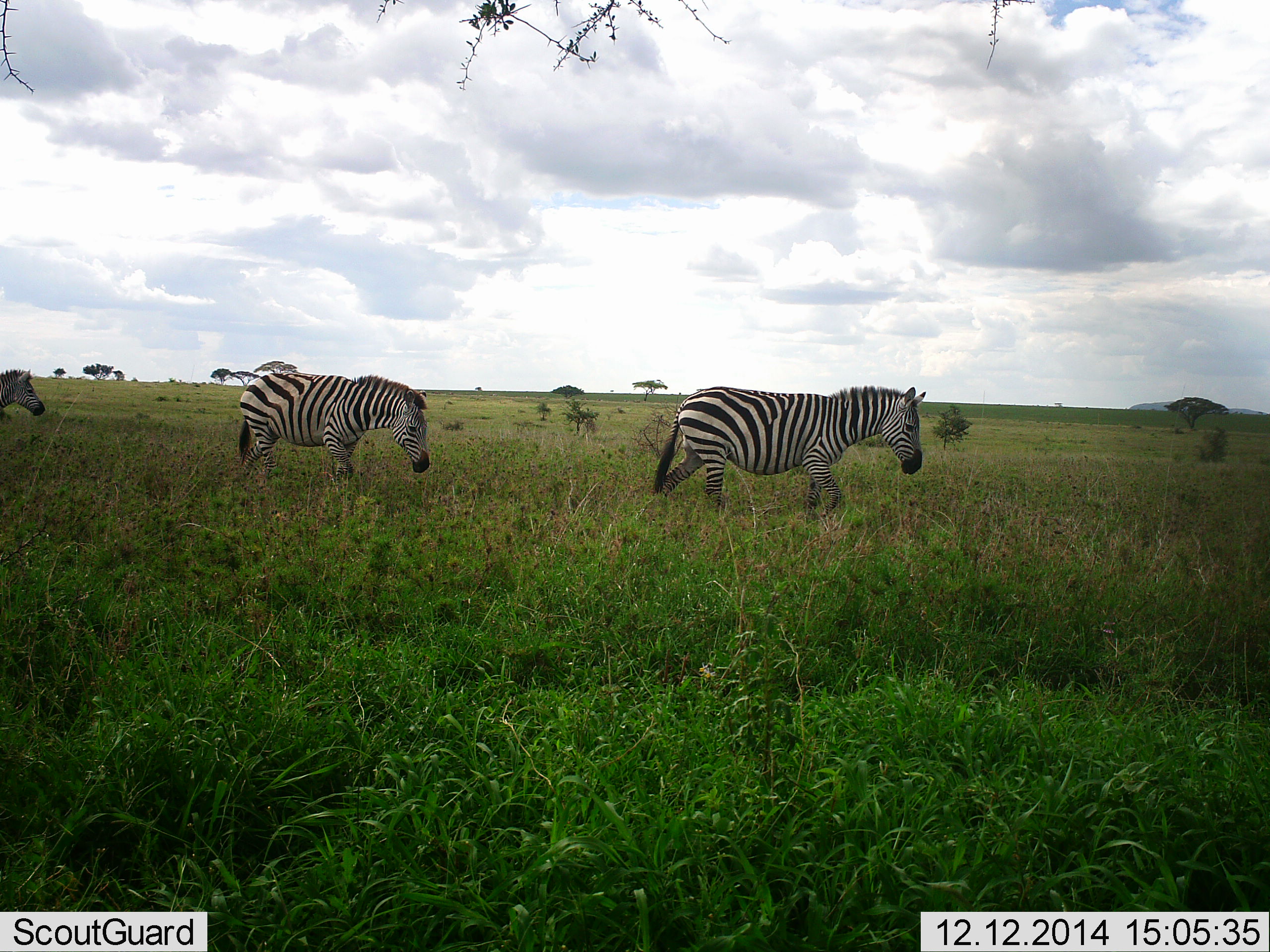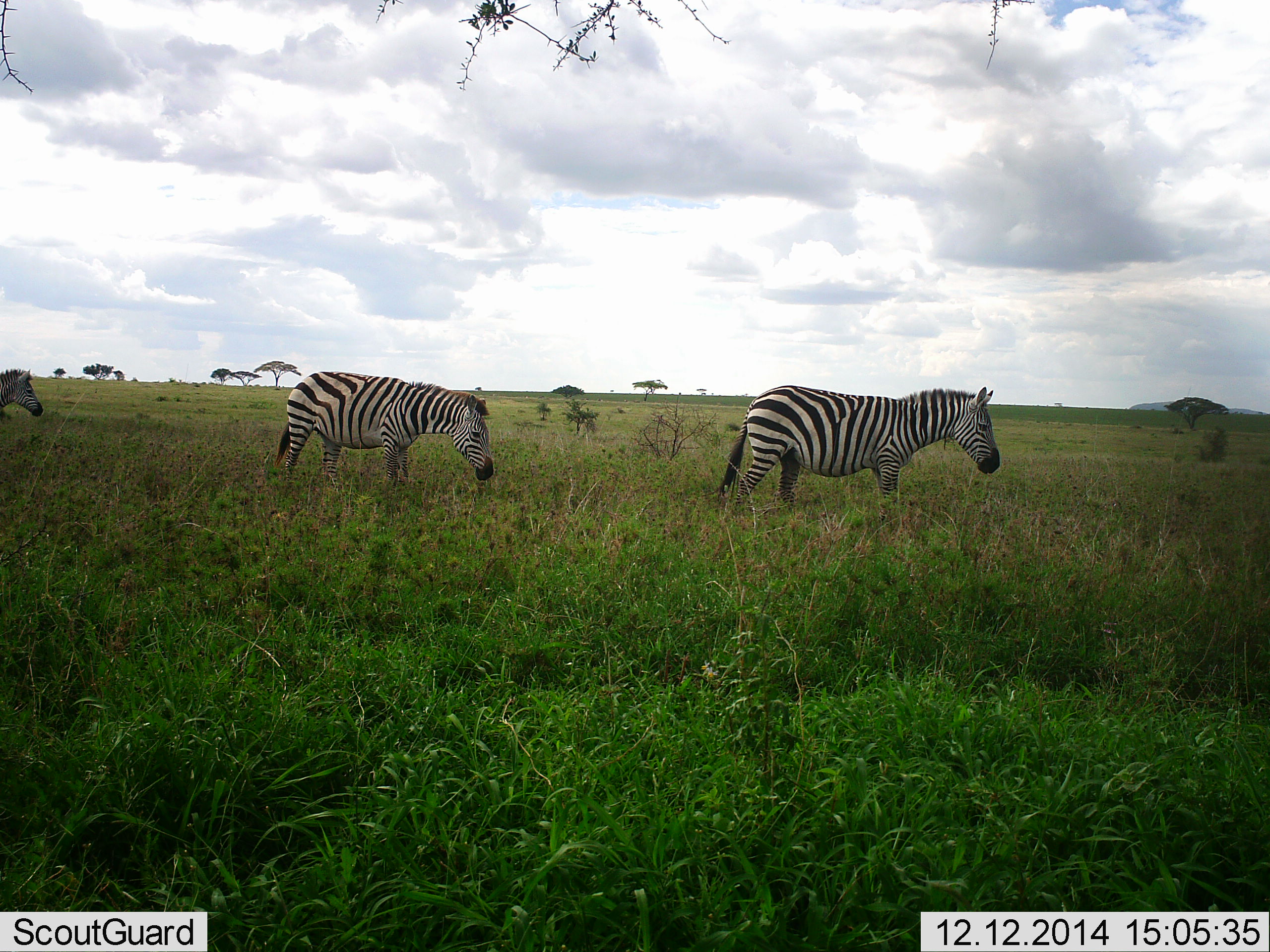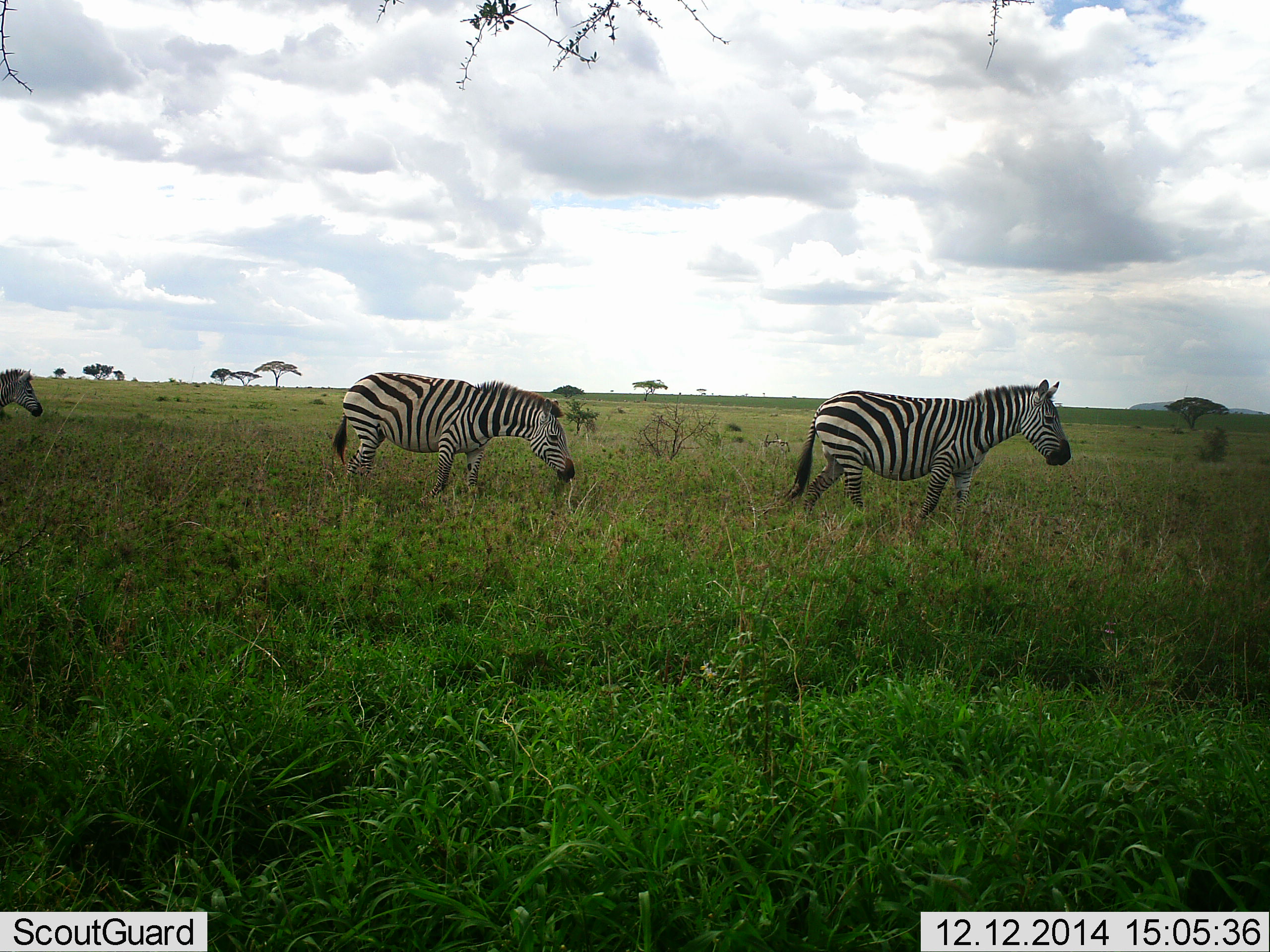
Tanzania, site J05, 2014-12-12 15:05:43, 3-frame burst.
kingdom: Animalia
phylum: Chordata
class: Mammalia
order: Perissodactyla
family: Equidae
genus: Equus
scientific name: Equus quagga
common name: plains zebra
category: zebra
Zebra (plains zebra) (Equus quagga), count 3. Behavior (volunteer vote fractions): standing 40%, resting 0%, moving 100%, interacting 0%. Young present (vote fraction): 10%. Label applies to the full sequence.